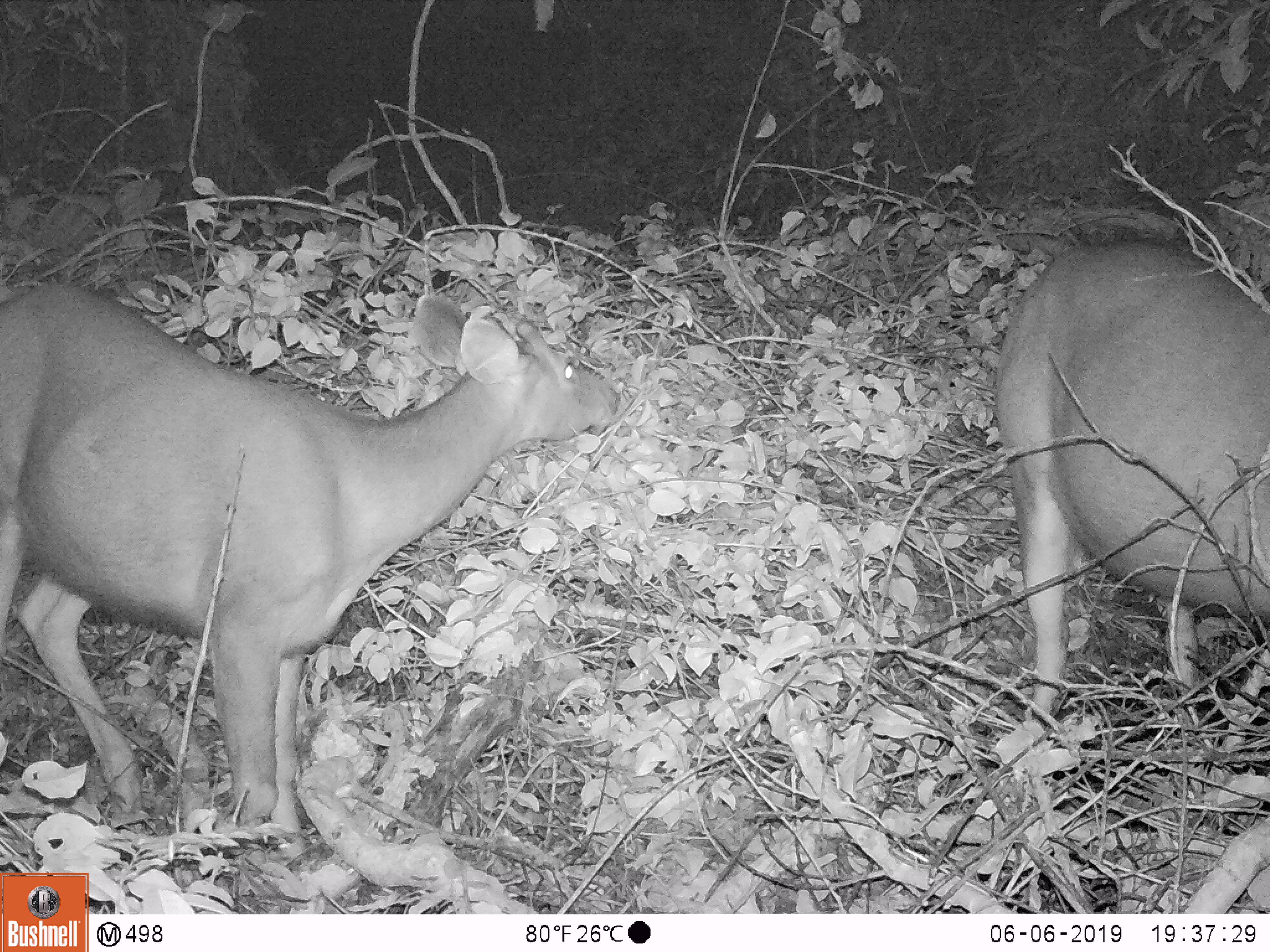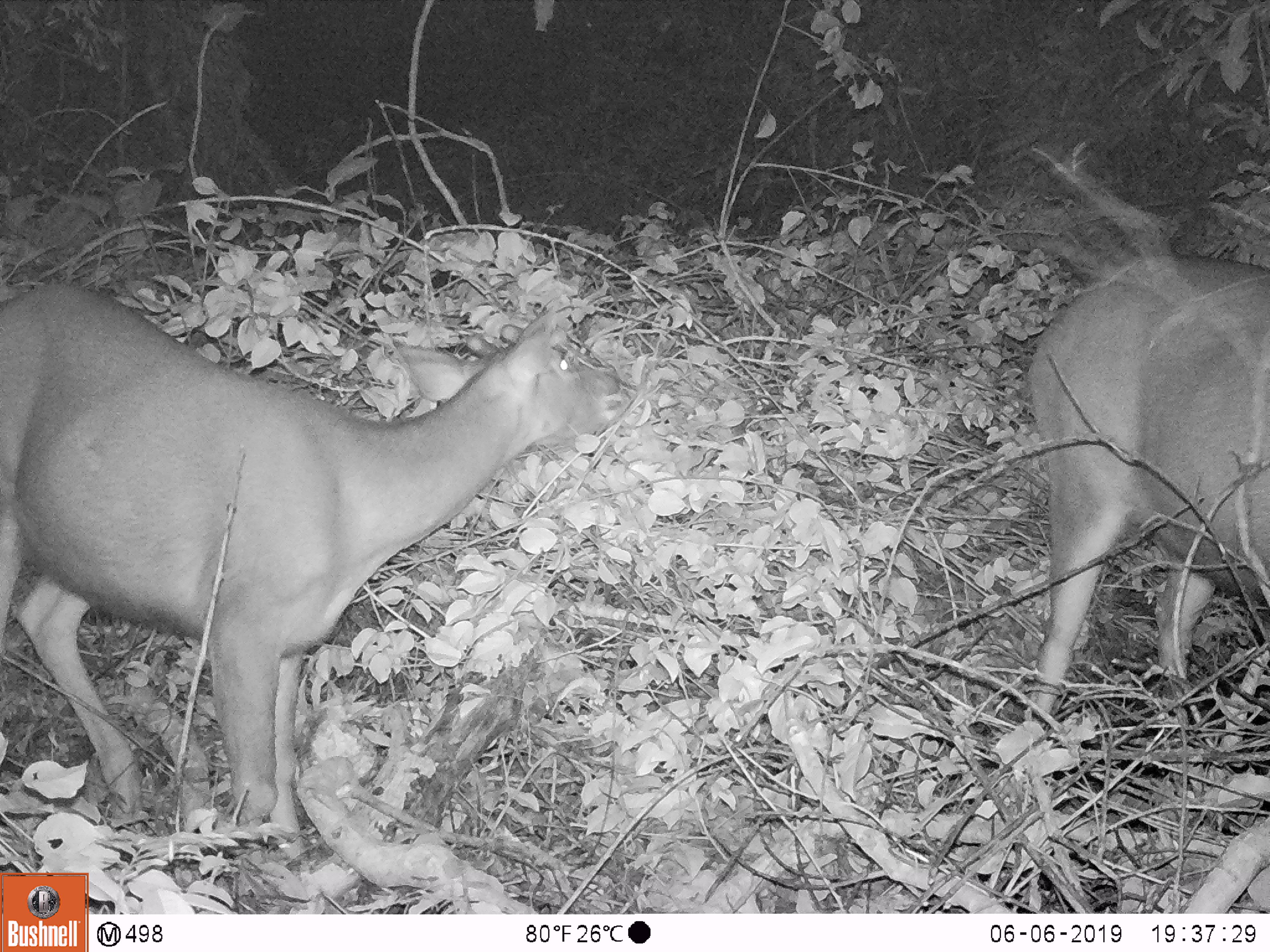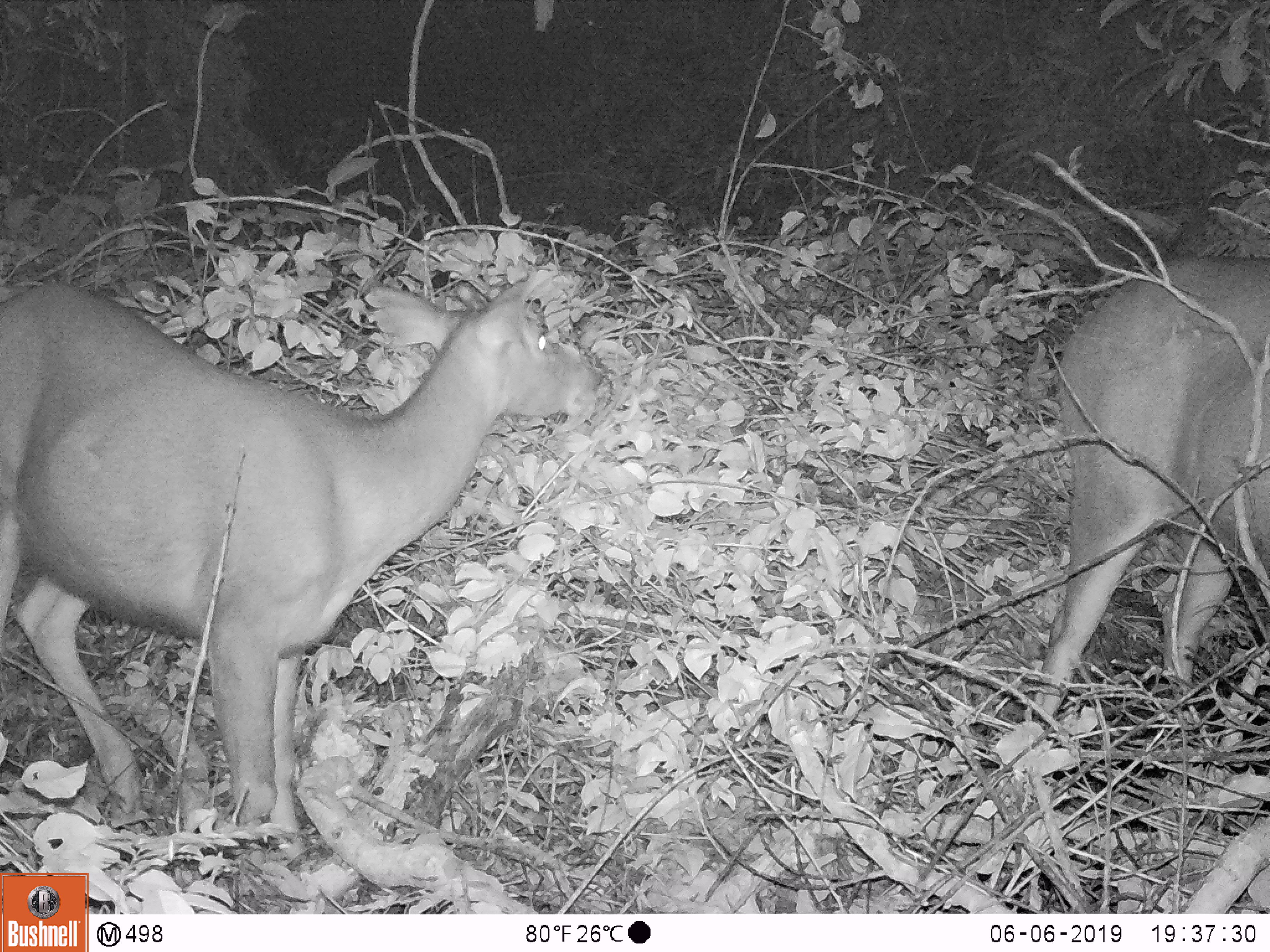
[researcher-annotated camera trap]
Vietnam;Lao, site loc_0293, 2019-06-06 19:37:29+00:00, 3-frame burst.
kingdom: Animalia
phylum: Chordata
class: Mammalia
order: Artiodactyla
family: Cervidae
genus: Rusa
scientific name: Rusa unicolor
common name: sambar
Sambar (Rusa unicolor). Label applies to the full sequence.